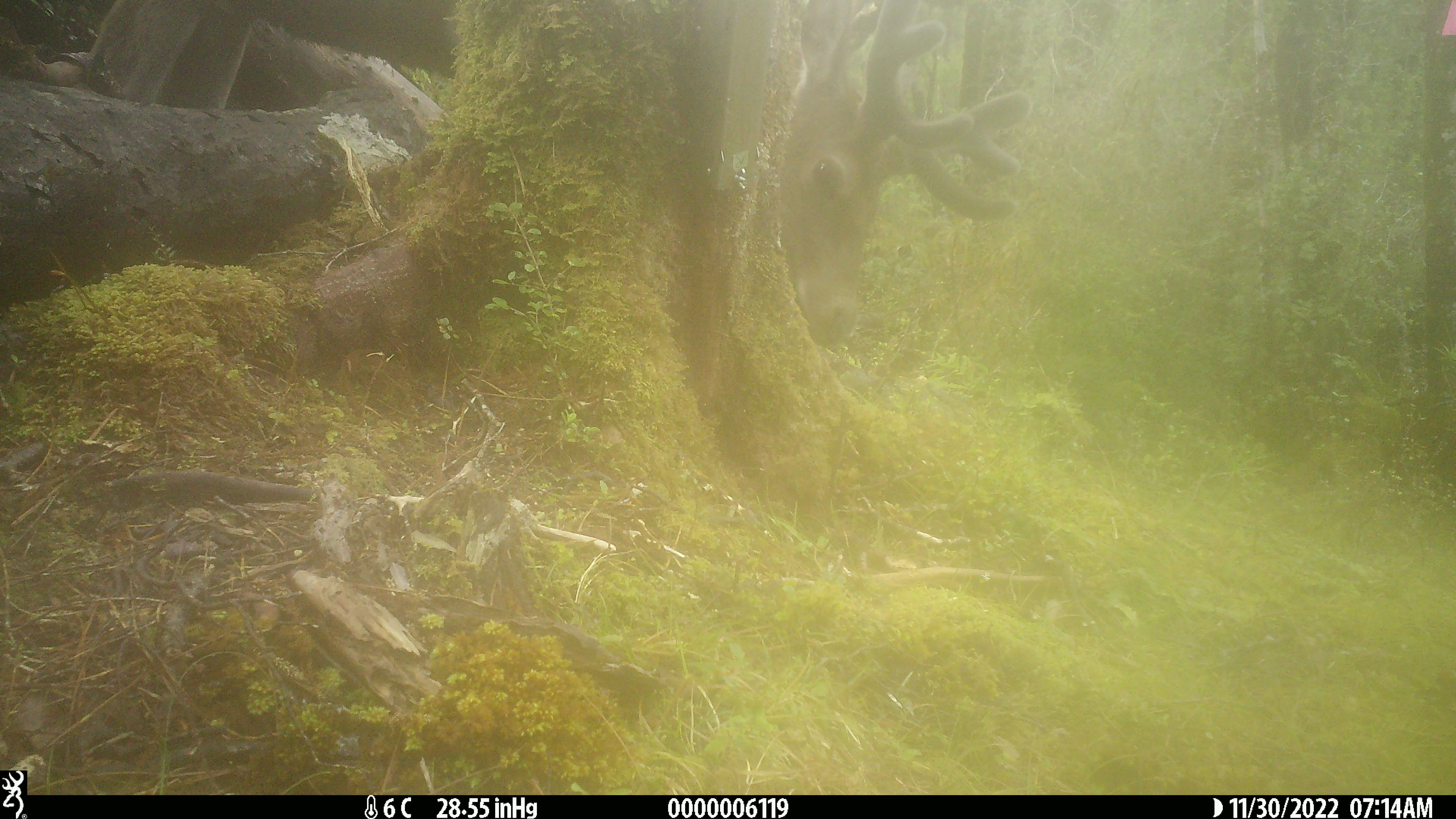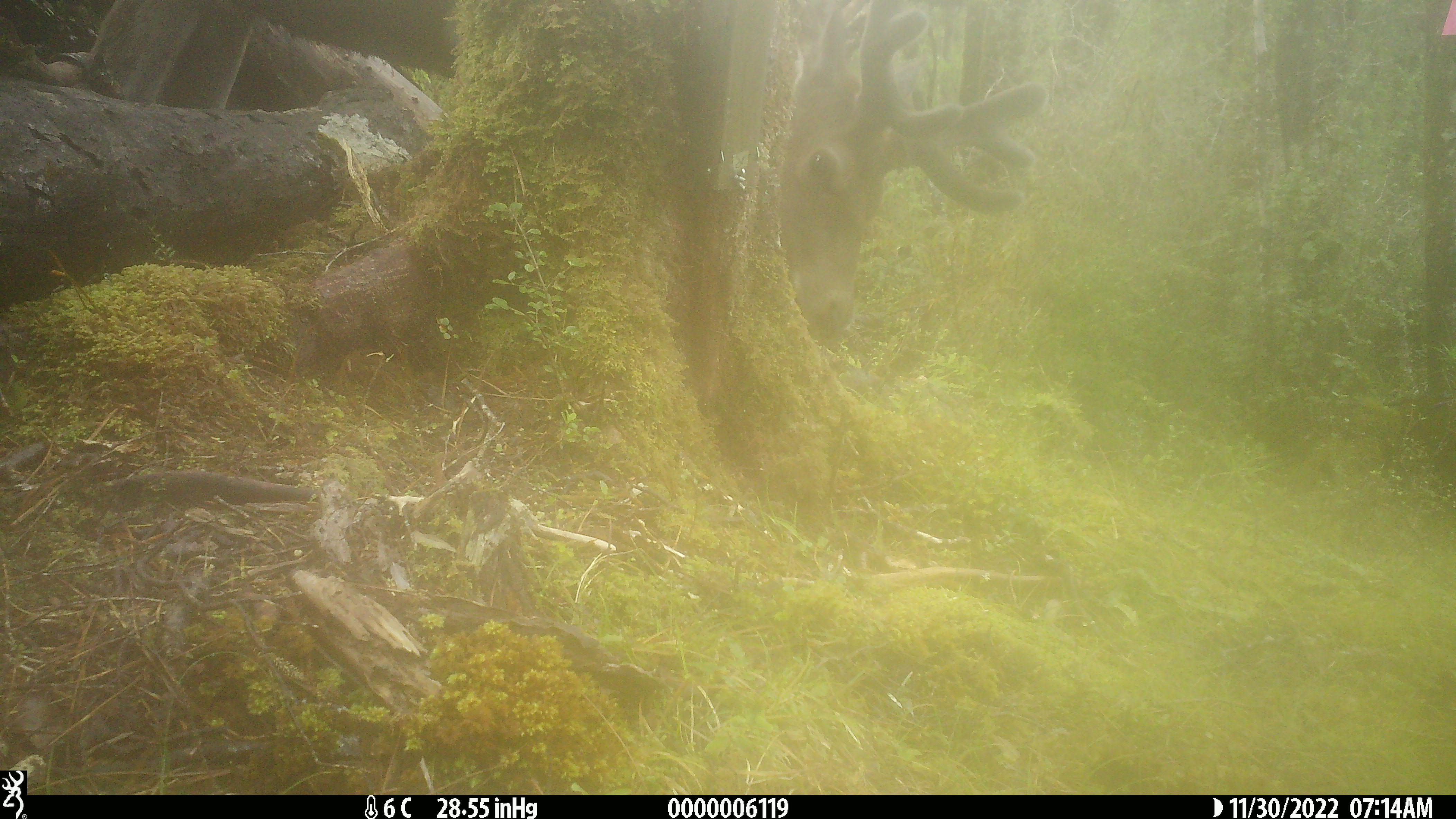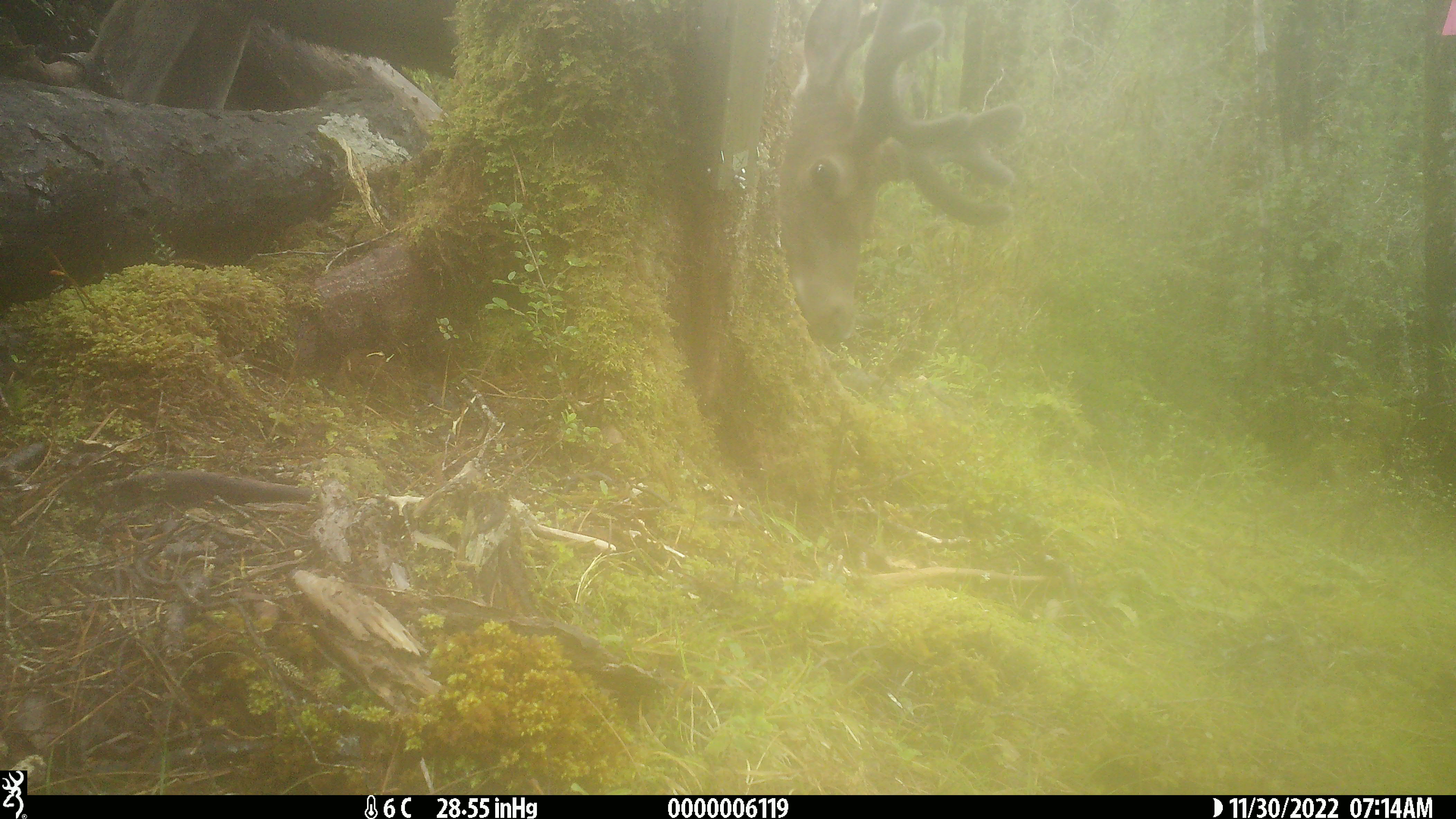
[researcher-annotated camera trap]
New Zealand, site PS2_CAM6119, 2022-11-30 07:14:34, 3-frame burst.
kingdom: Animalia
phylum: Chordata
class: Mammalia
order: Artiodactyla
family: Cervidae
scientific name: Cervidae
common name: deer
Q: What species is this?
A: Deer (Cervidae).